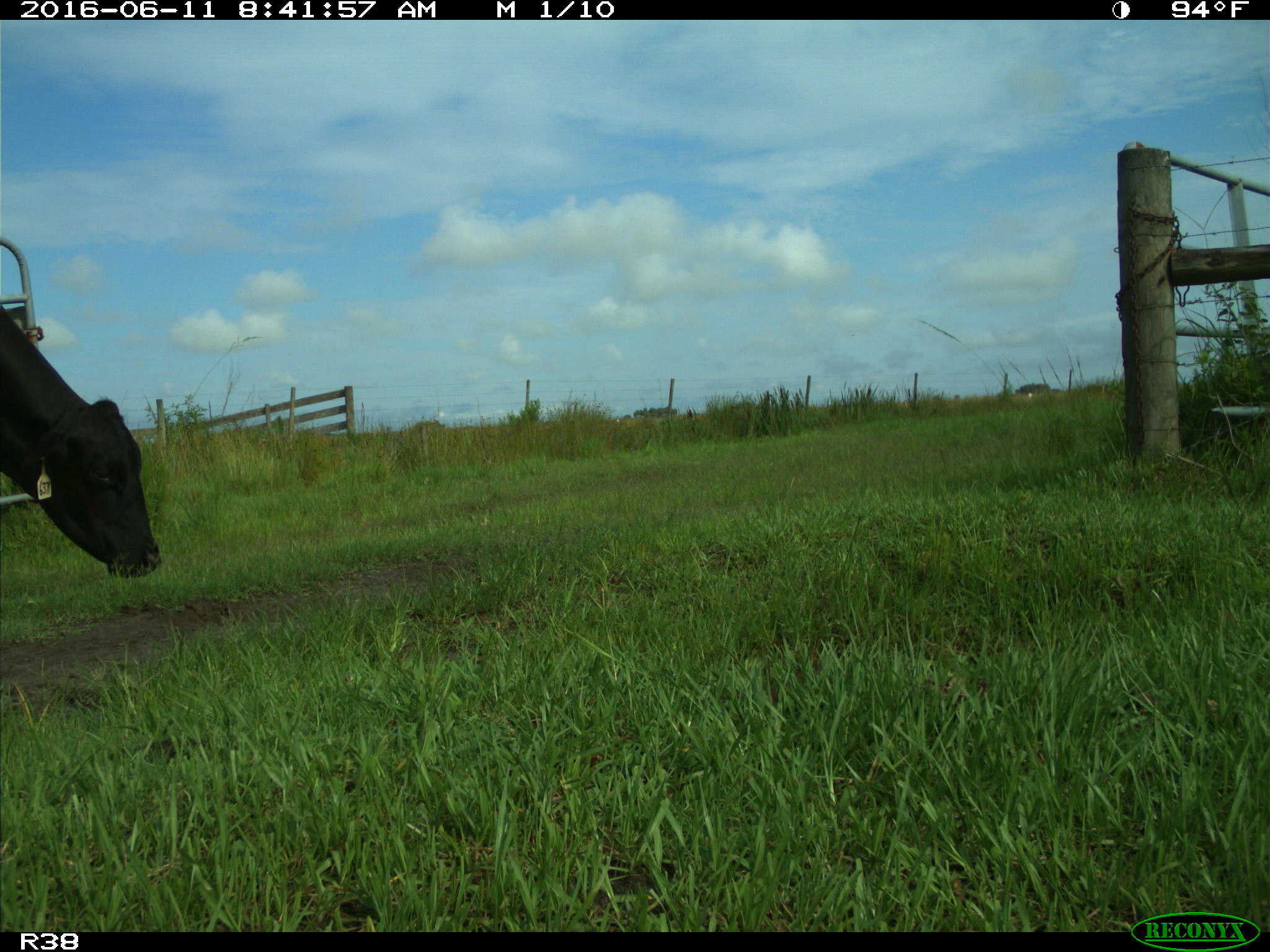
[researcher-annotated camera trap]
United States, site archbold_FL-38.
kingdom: Animalia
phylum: Chordata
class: Mammalia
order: Artiodactyla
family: Bovidae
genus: Bos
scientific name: Bos taurus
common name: domestic cow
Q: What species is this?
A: Bos taurus (domestic cow).